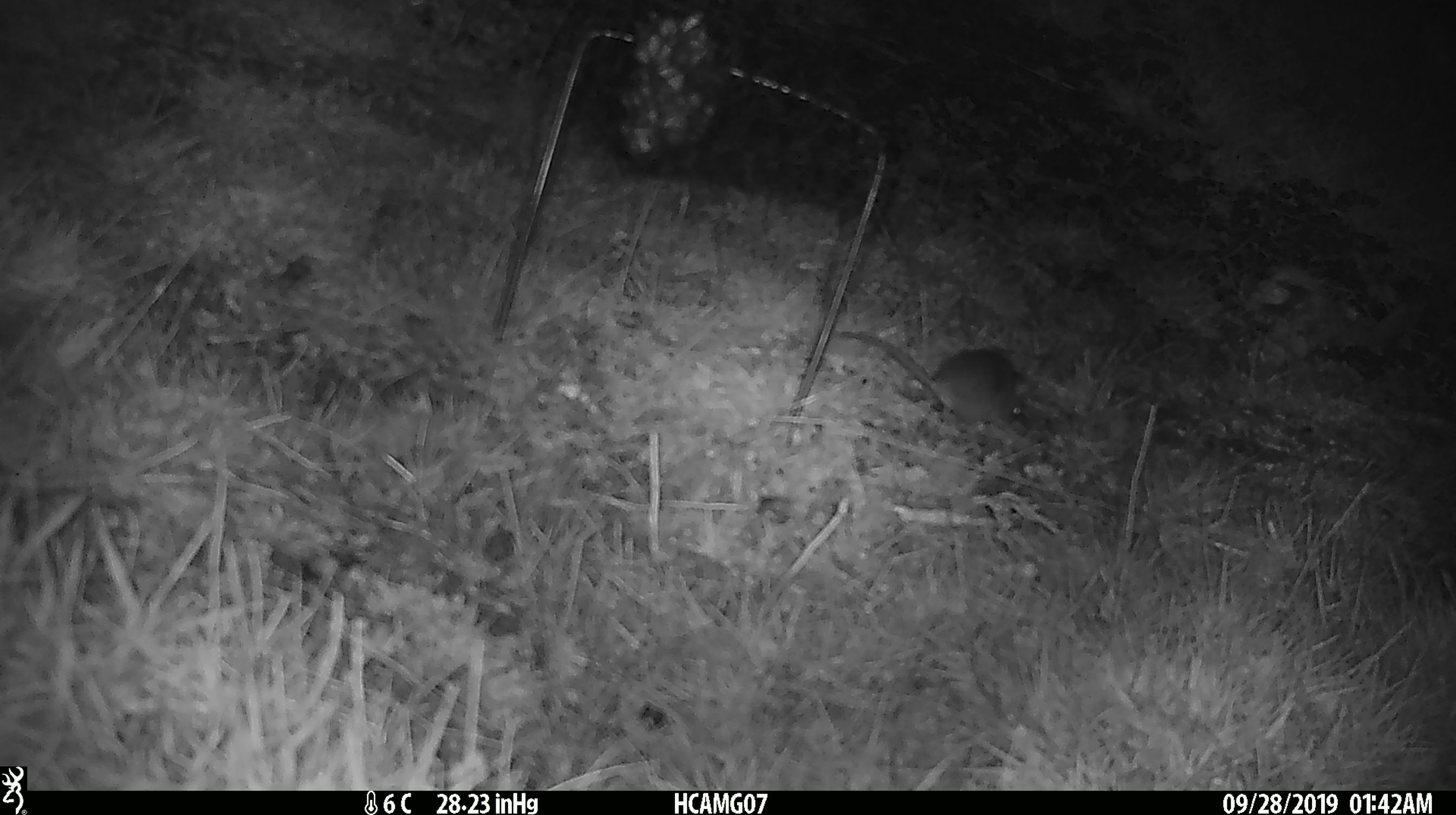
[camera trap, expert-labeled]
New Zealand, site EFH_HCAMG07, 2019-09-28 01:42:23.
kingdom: Animalia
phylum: Chordata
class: Mammalia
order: Rodentia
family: Muridae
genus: Mus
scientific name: Mus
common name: mouse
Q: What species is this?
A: Mouse (Mus).